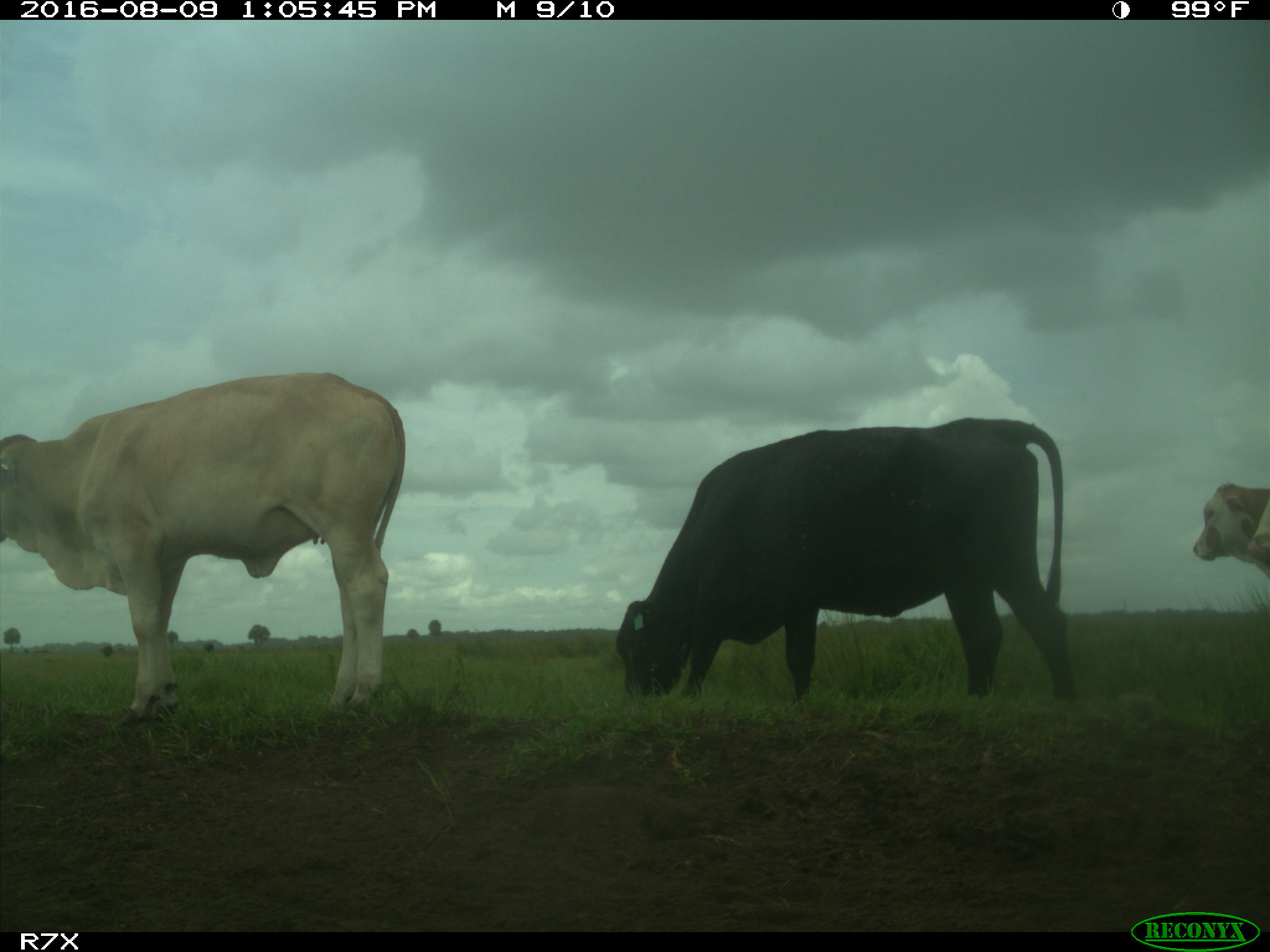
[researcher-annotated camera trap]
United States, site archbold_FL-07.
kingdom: Animalia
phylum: Chordata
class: Mammalia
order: Artiodactyla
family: Bovidae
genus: Bos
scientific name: Bos taurus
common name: domestic cow